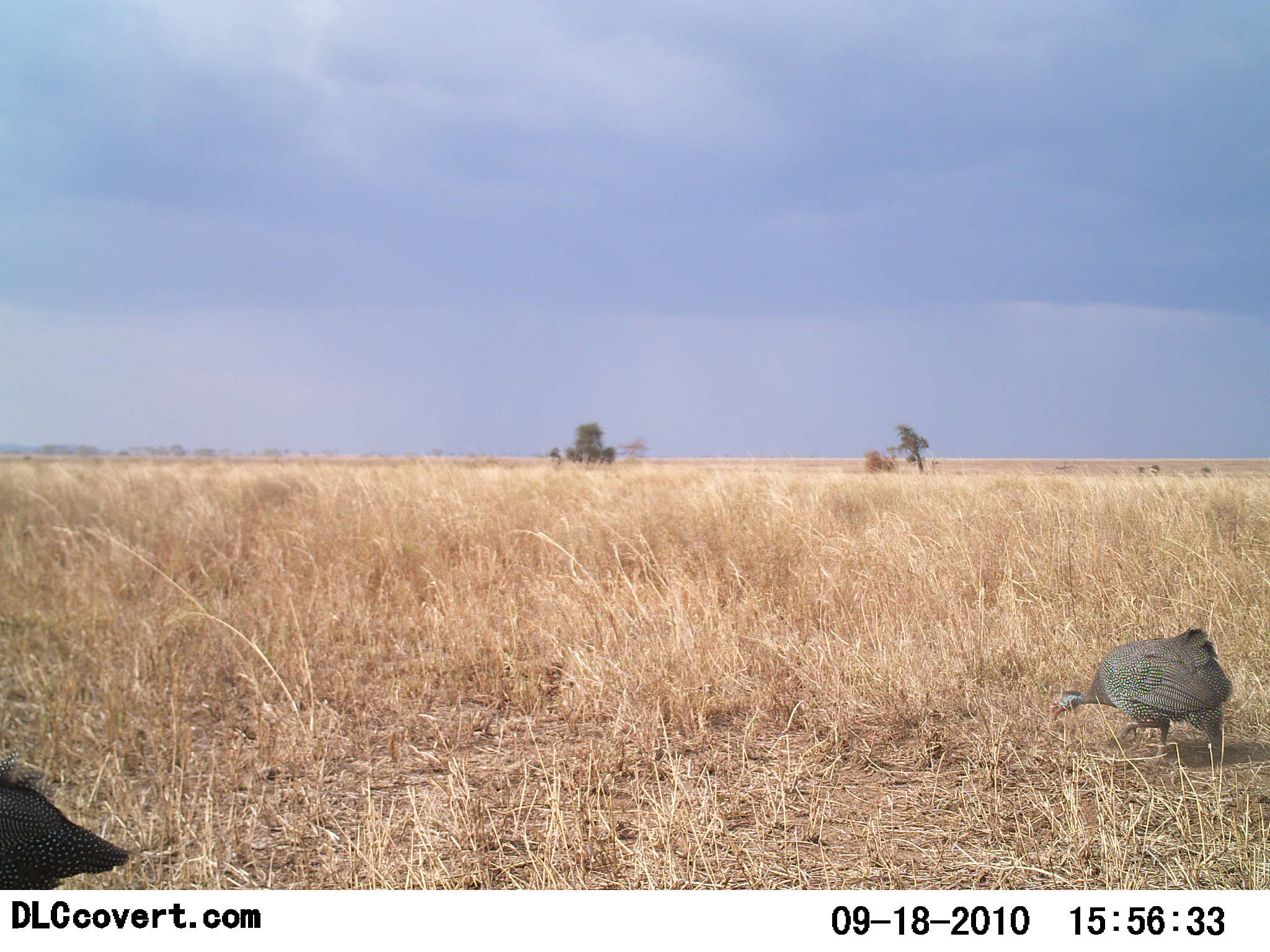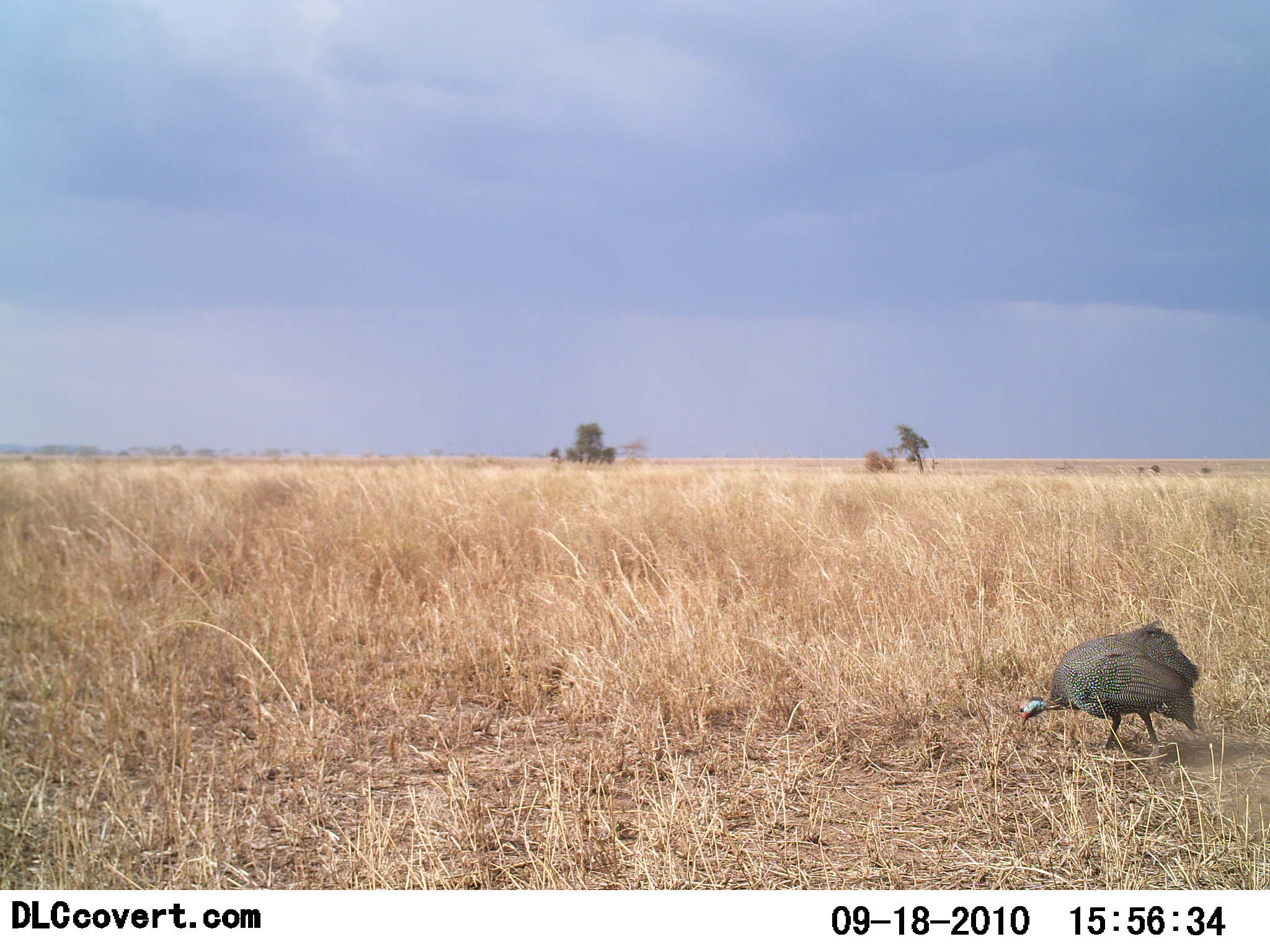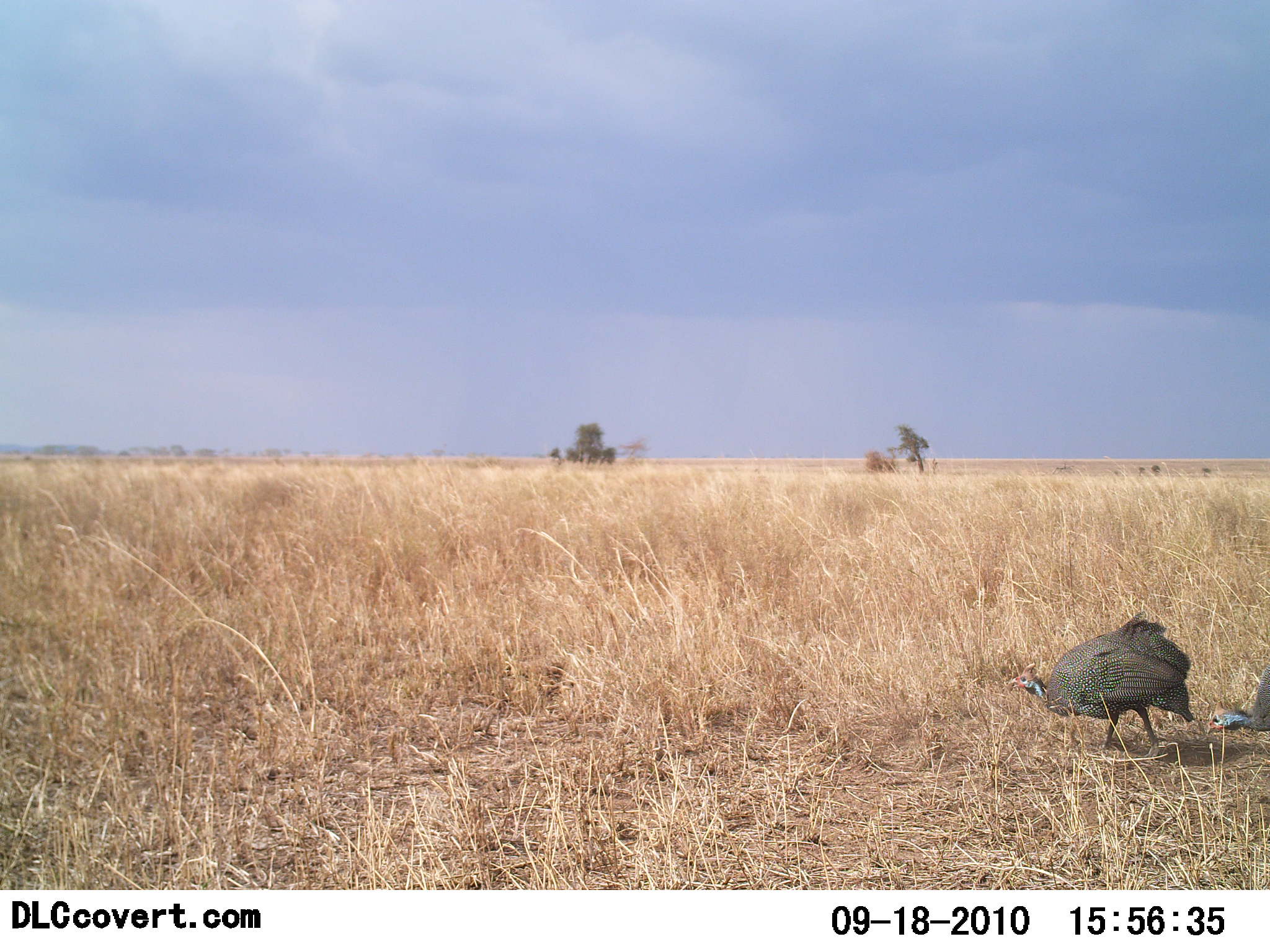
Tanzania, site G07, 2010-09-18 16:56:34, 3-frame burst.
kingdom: Animalia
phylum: Chordata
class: Aves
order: Galliformes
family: Numididae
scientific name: Numididae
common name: guinea fowl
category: guineafowl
Guineafowl (guinea fowl) (Numididae), count 2. Behavior (volunteer vote fractions): standing 14%, resting 0%, moving 86%, interacting 0%. Young present (vote fraction): 0%. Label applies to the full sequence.